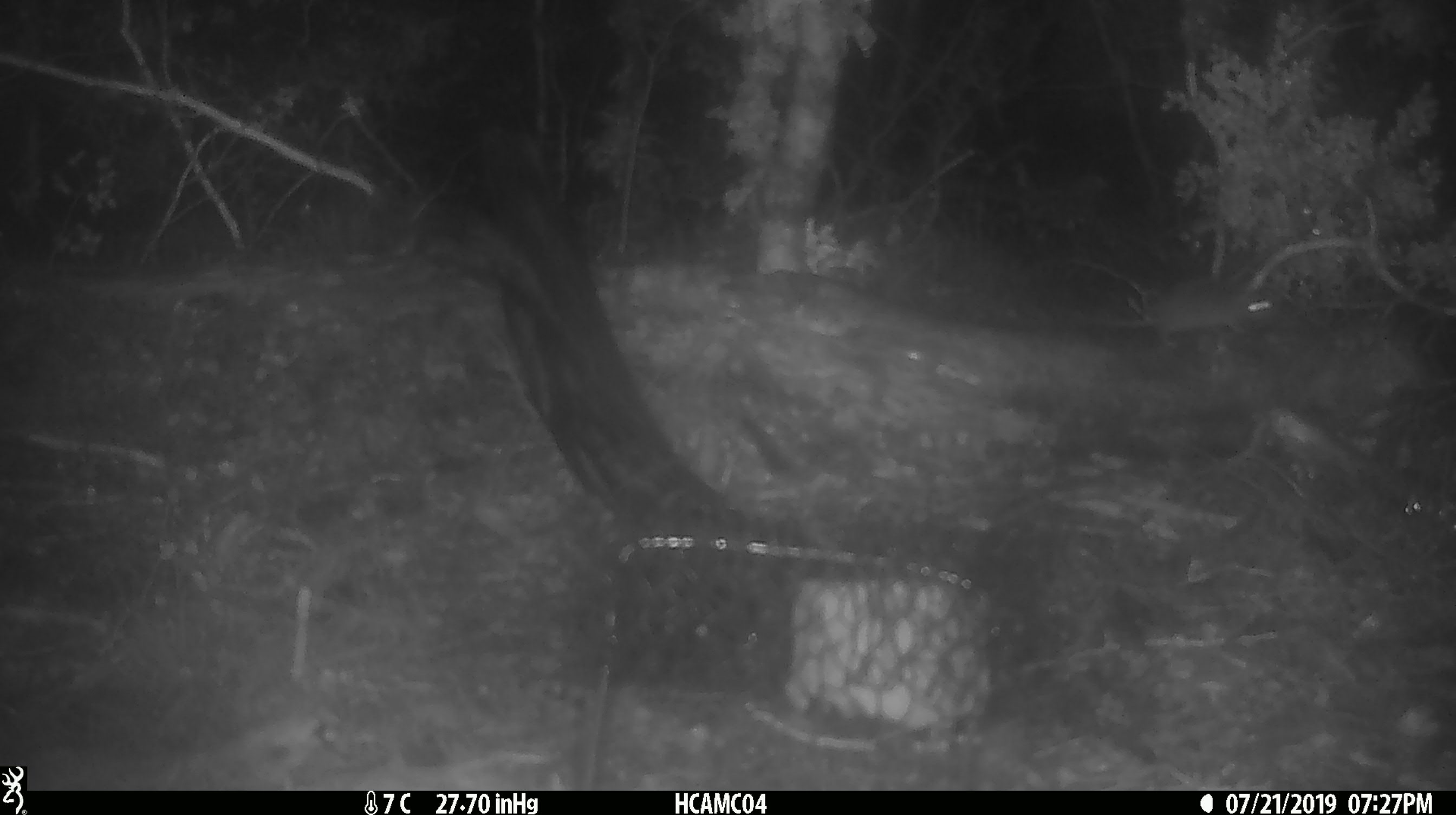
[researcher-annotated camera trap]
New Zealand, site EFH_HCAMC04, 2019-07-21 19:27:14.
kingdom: Animalia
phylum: Chordata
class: Mammalia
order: Rodentia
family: Muridae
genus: Mus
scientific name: Mus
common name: mouse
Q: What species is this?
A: Mouse (Mus).